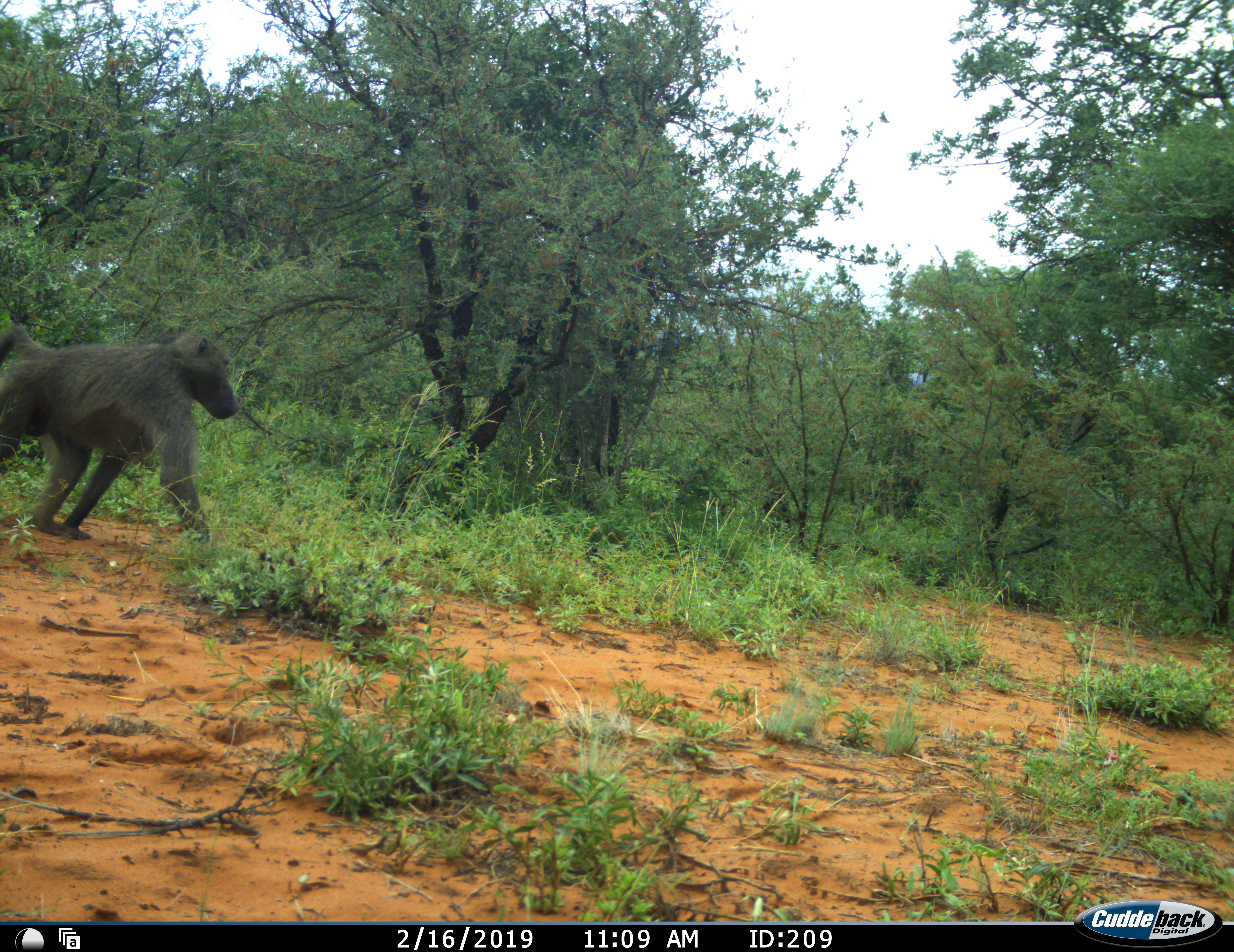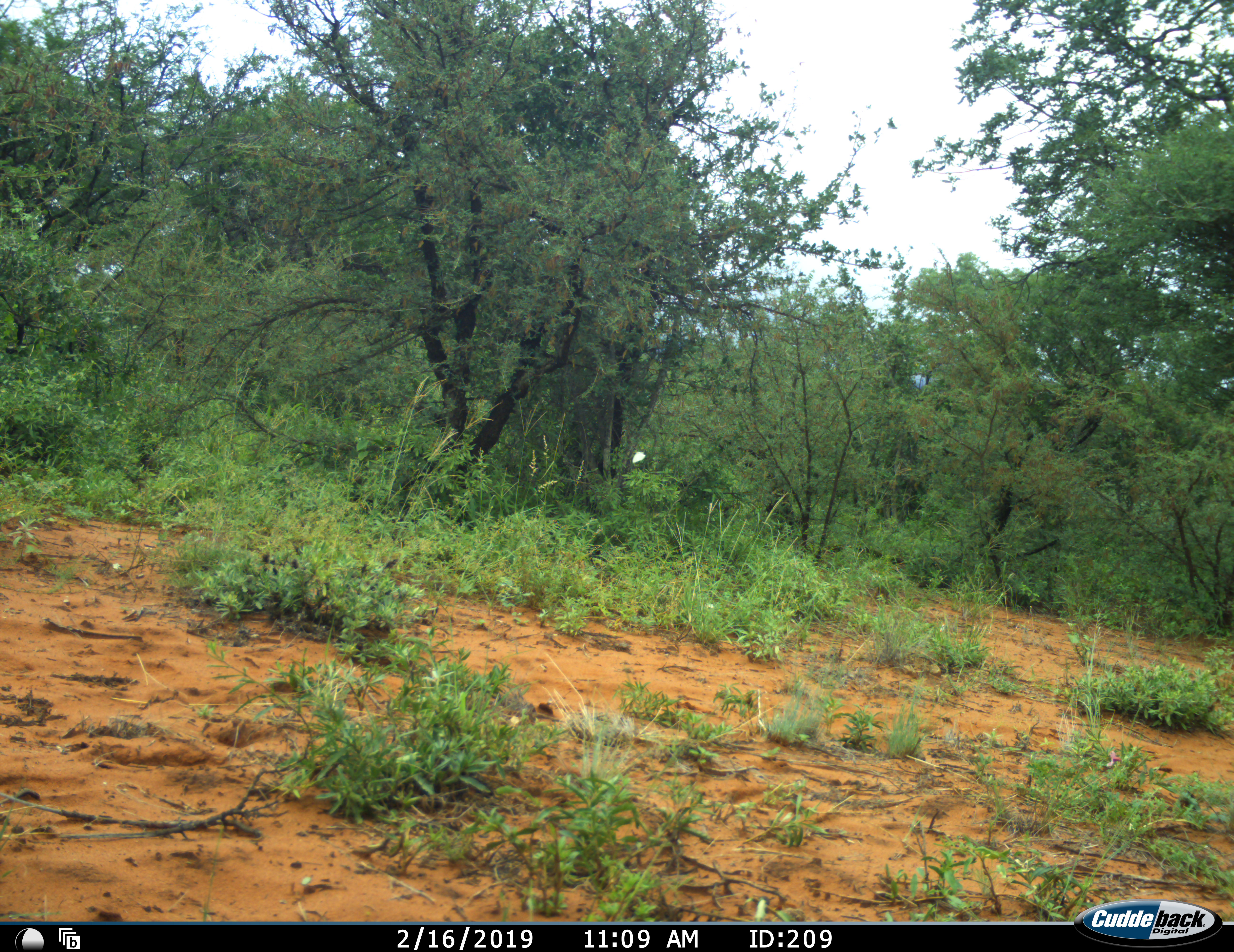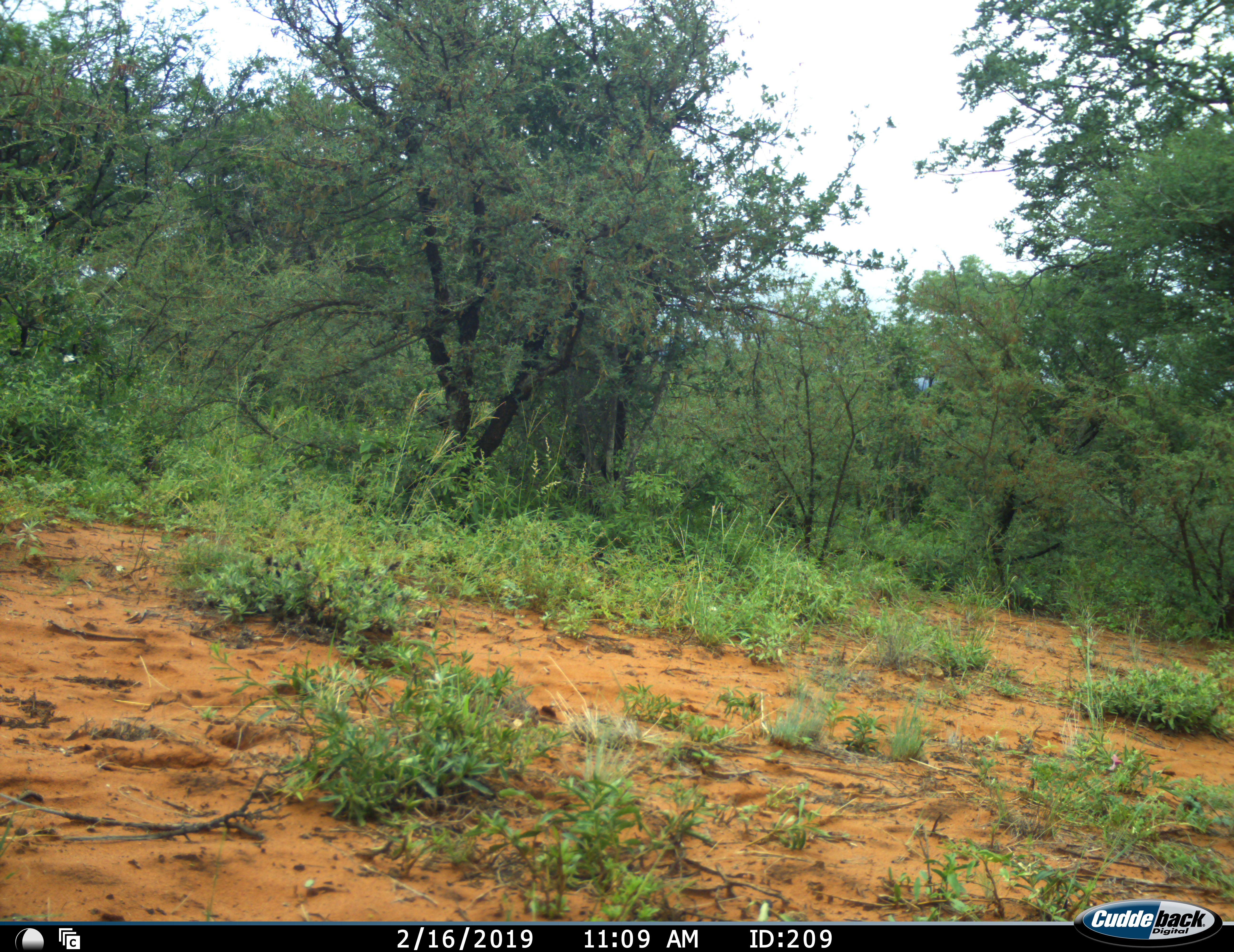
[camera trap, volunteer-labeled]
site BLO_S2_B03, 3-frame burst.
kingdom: Animalia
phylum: Chordata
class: Mammalia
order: Primates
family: Cercopithecidae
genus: Papio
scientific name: Papio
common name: baboon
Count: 1.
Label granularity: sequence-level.